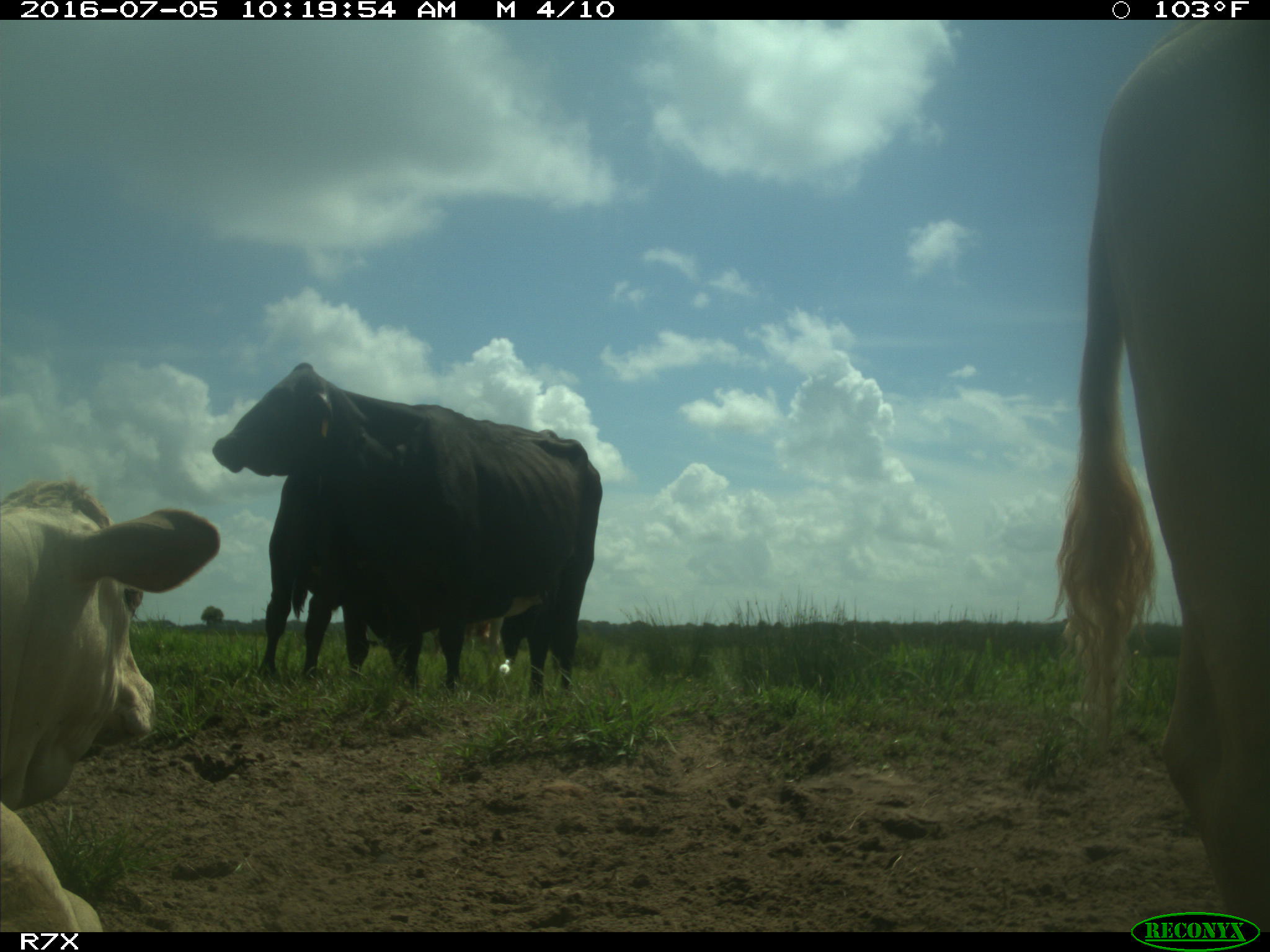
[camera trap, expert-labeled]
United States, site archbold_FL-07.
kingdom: Animalia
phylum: Chordata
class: Mammalia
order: Artiodactyla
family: Bovidae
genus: Bos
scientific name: Bos taurus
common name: domestic cow